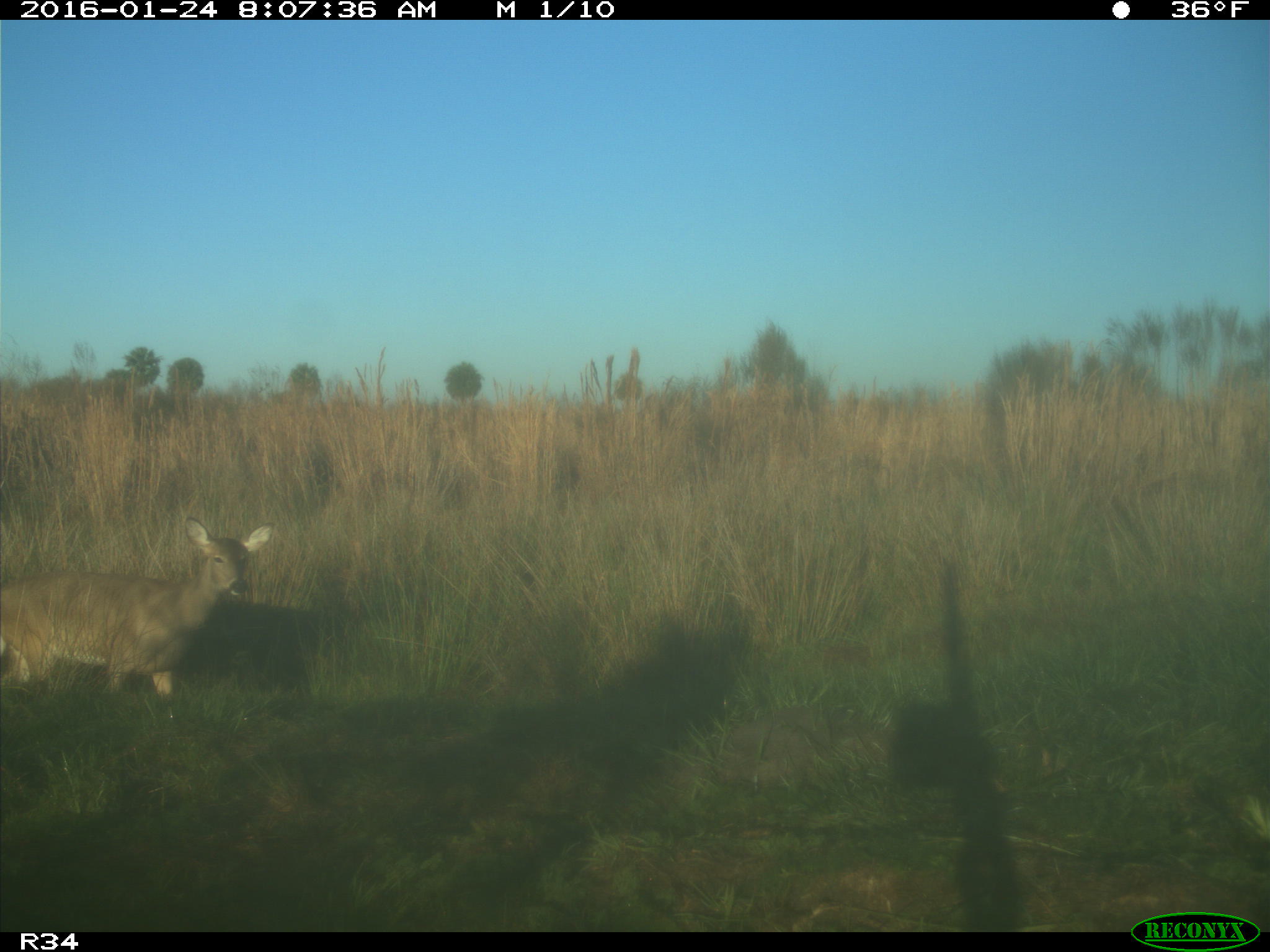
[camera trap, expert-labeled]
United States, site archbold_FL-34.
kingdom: Animalia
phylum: Chordata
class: Mammalia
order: Artiodactyla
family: Cervidae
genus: Odocoileus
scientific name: Odocoileus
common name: deer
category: unidentified deer